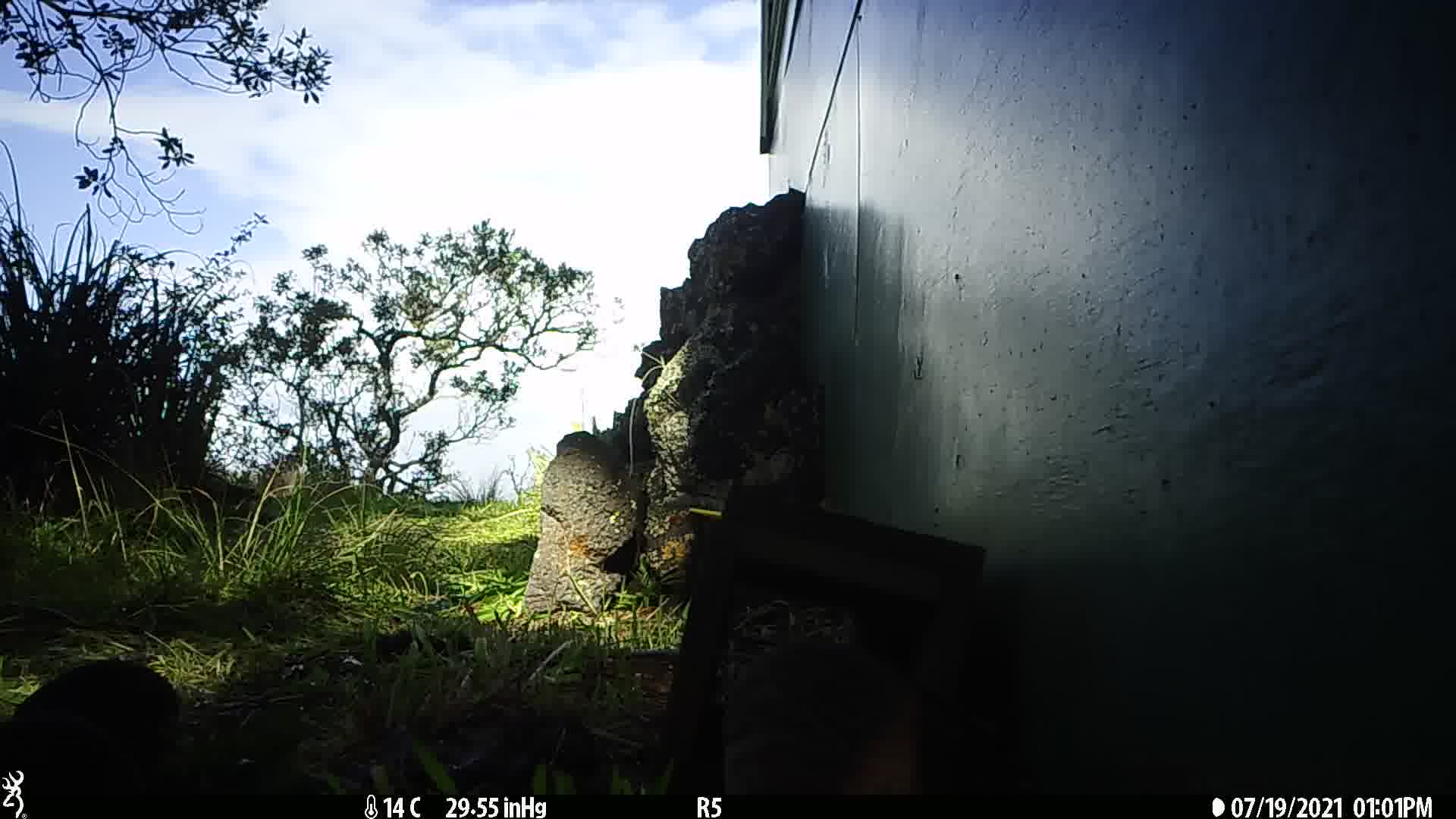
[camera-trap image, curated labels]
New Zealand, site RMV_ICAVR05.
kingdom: Animalia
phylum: Chordata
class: Aves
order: Galliformes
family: Phasianidae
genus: Synoicus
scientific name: Synoicus ypsilophorus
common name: brown quail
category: quail brown